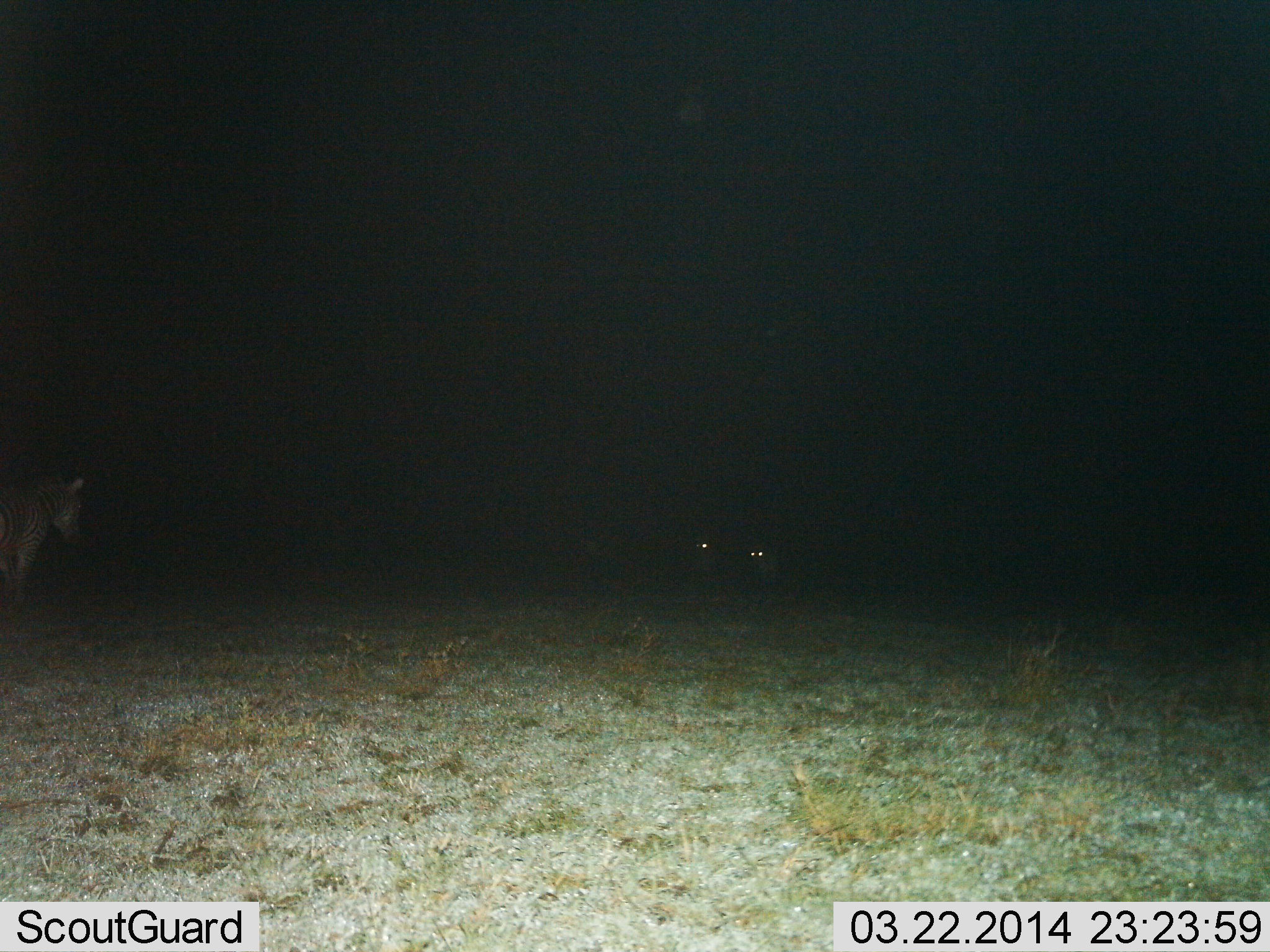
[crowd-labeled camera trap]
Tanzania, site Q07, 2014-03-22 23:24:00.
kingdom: Animalia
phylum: Chordata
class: Mammalia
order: Perissodactyla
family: Equidae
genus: Equus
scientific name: Equus quagga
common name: plains zebra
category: zebra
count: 3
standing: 92%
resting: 0%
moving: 8%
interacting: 0%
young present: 0%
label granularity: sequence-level